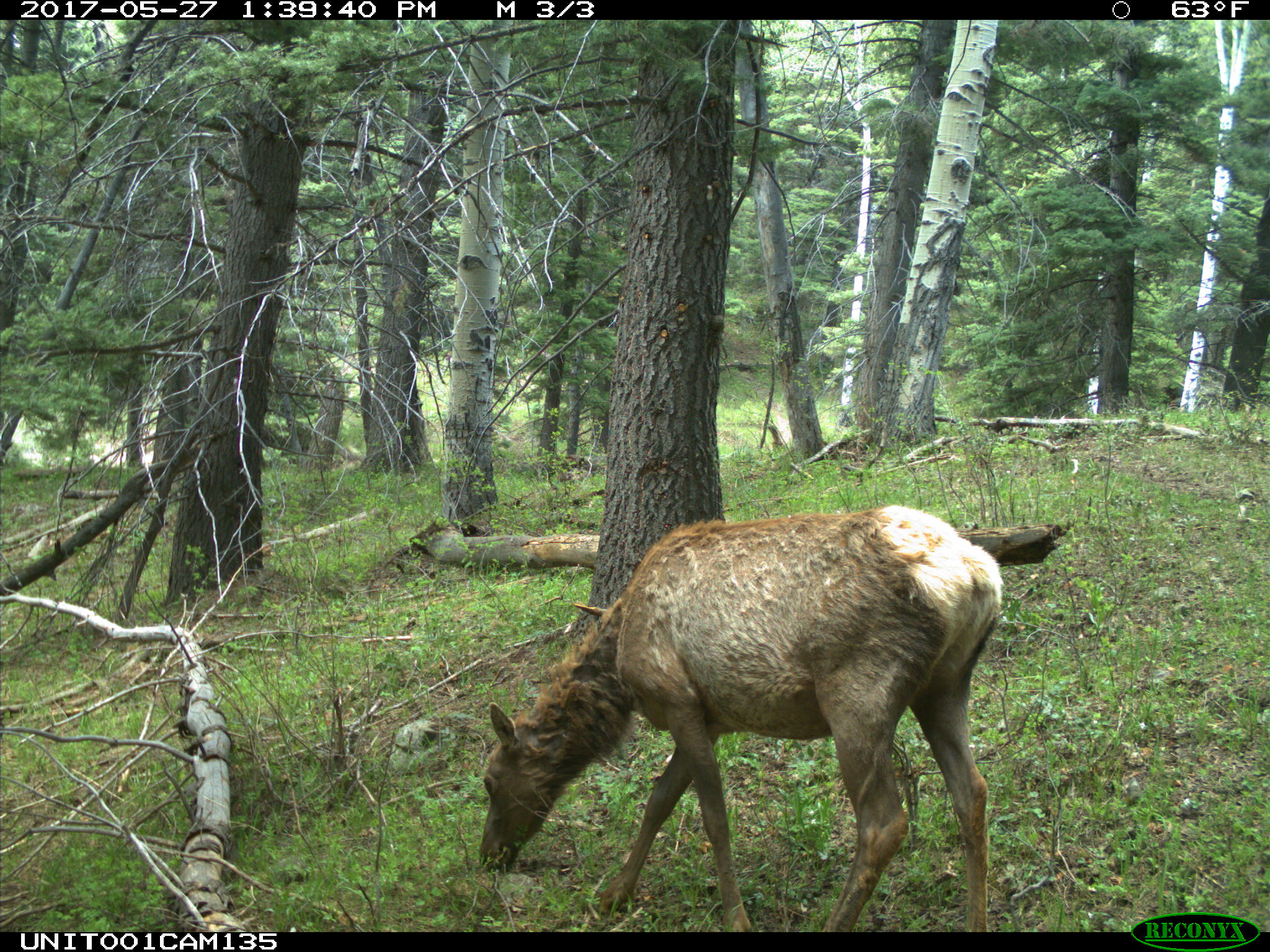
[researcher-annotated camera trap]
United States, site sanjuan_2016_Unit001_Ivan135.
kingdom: Animalia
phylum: Chordata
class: Mammalia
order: Artiodactyla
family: Cervidae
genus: Cervus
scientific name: Cervus elaphus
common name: red deer